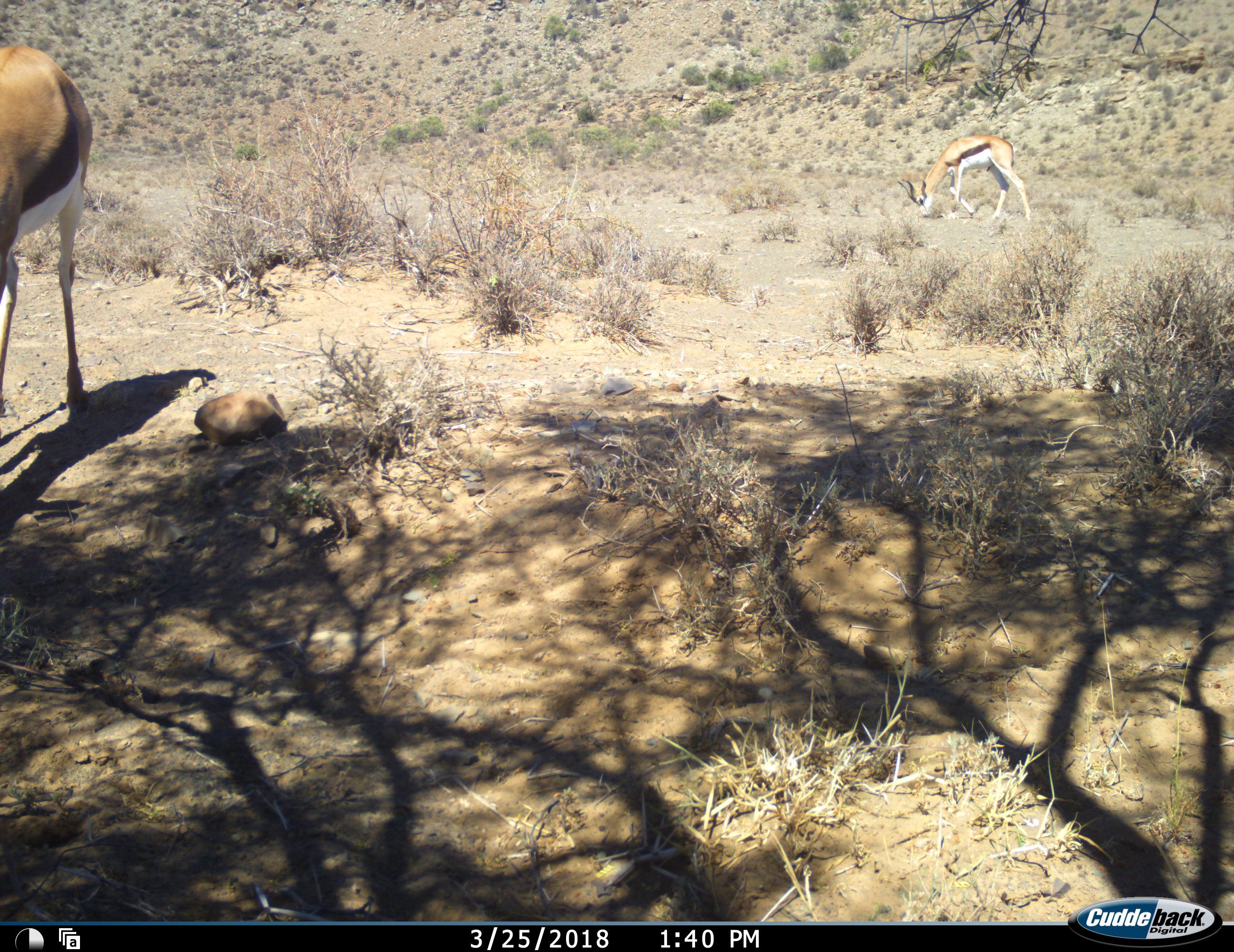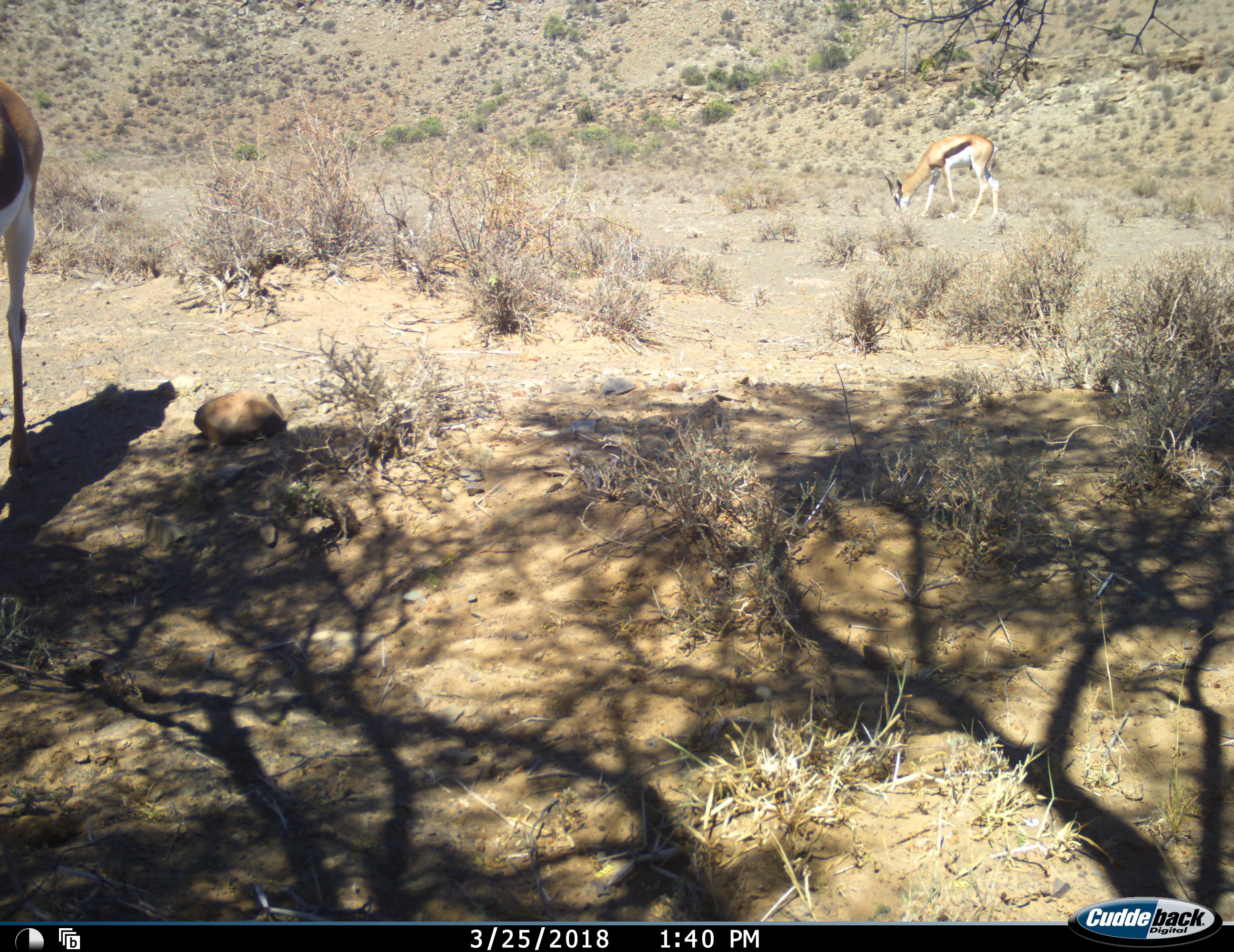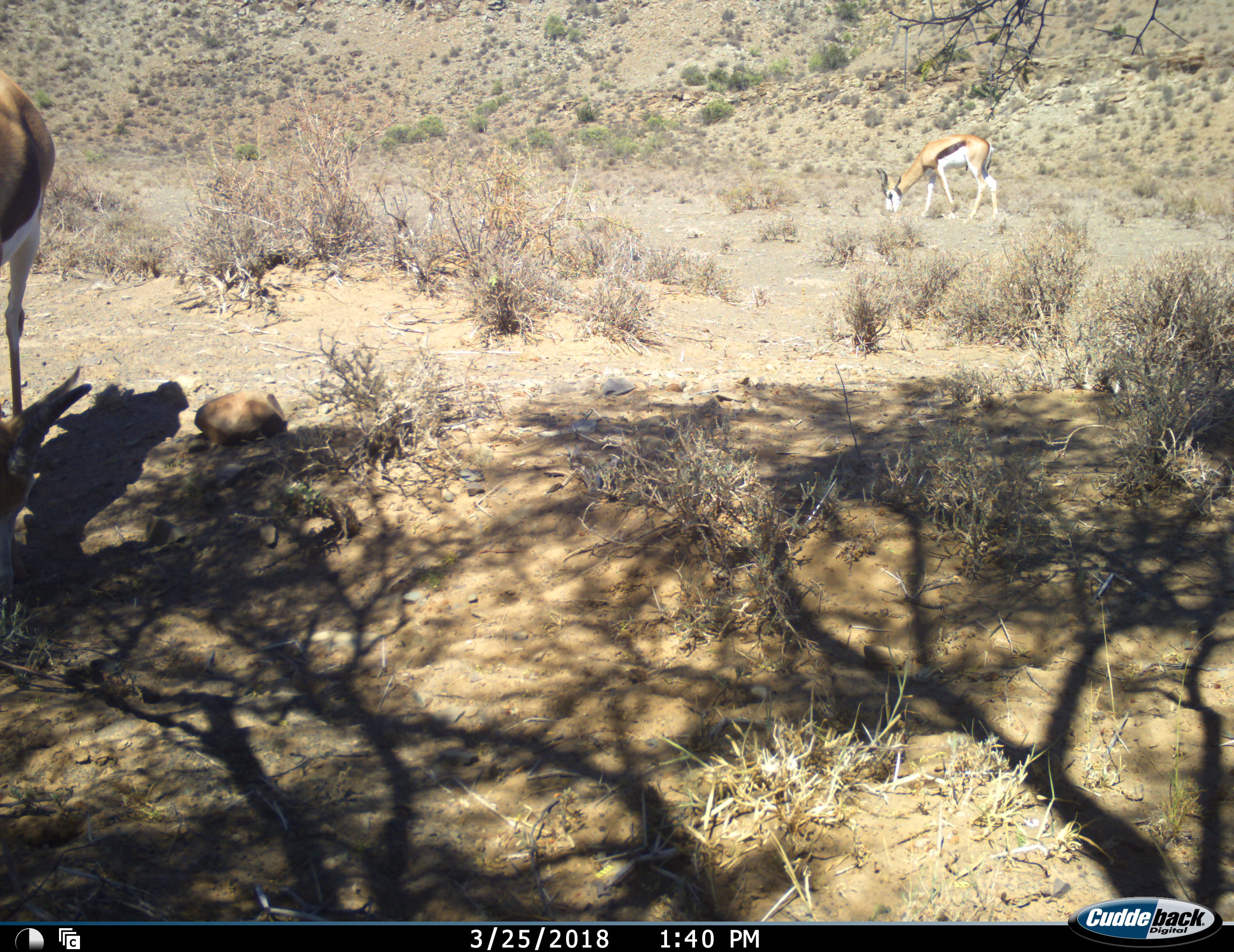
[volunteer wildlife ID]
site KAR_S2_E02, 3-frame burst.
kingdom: Animalia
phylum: Chordata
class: Mammalia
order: Artiodactyla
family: Bovidae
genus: Antidorcas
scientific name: Antidorcas marsupialis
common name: springbok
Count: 2.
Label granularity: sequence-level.